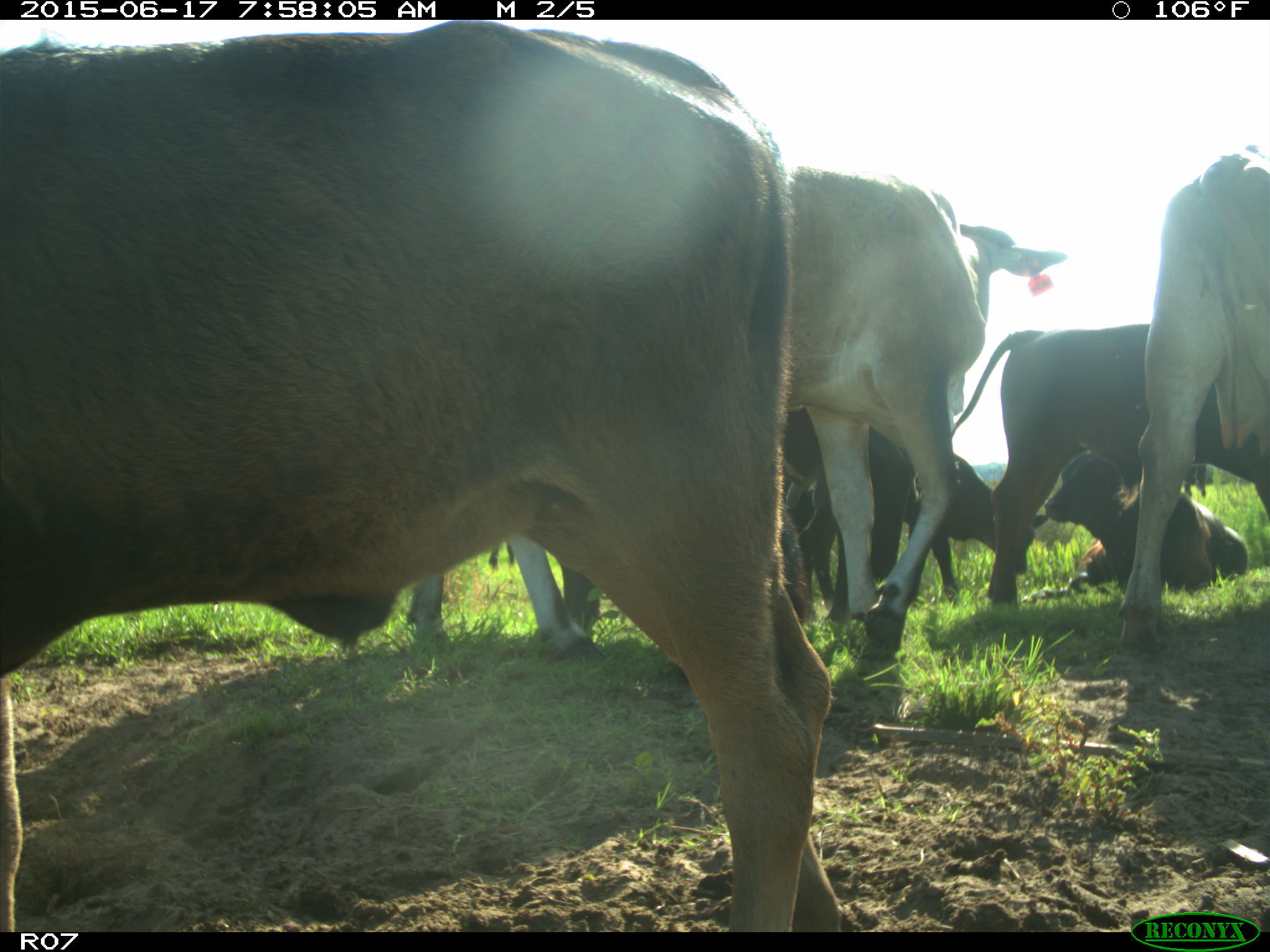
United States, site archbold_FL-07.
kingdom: Animalia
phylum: Chordata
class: Mammalia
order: Artiodactyla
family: Bovidae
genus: Bos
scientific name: Bos taurus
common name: domestic cow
Bos taurus (domestic cow).